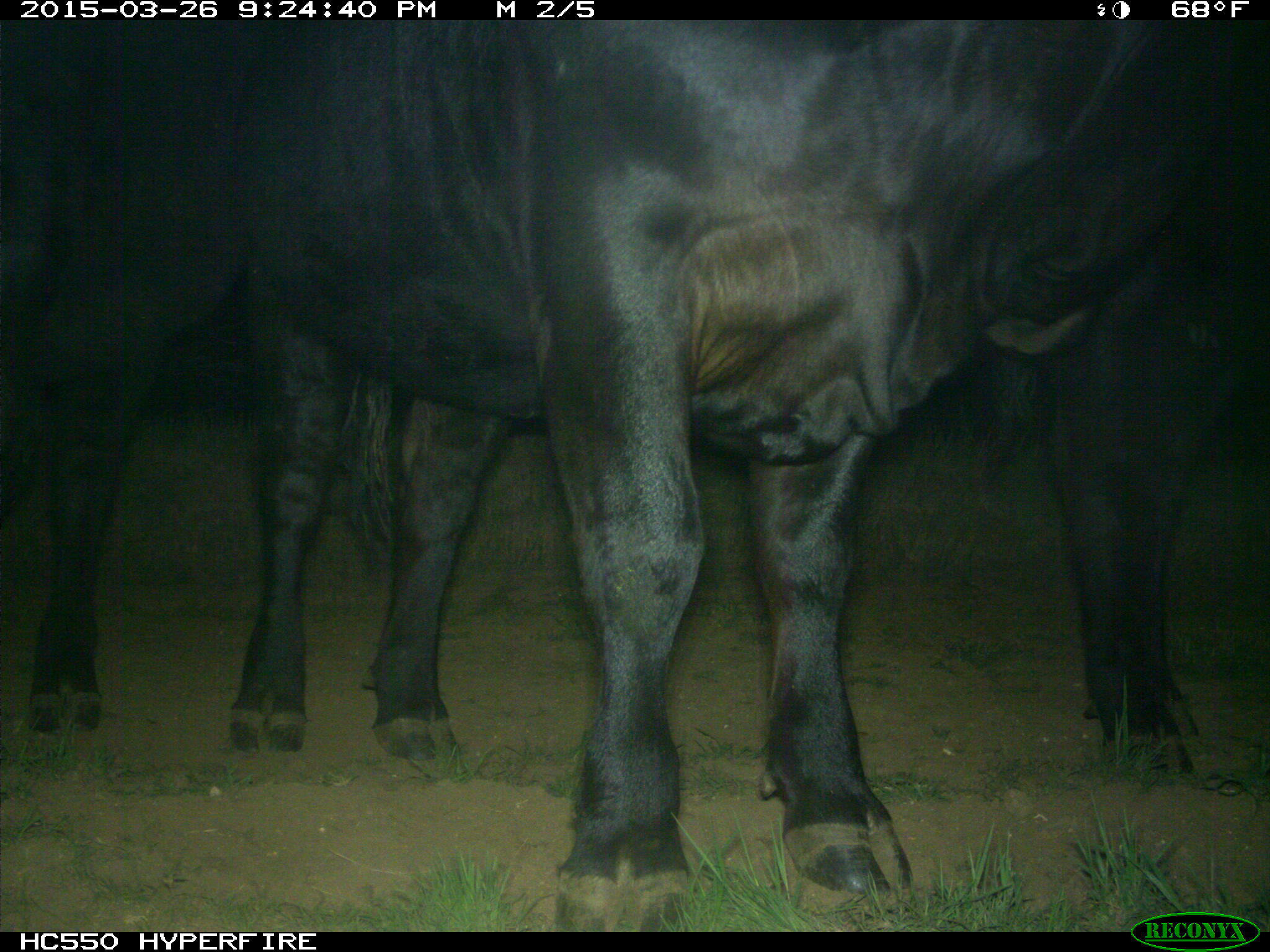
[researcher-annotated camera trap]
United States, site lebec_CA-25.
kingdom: Animalia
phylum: Chordata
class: Mammalia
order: Artiodactyla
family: Bovidae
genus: Bos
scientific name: Bos taurus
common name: domestic cow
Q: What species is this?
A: Bos taurus (domestic cow).